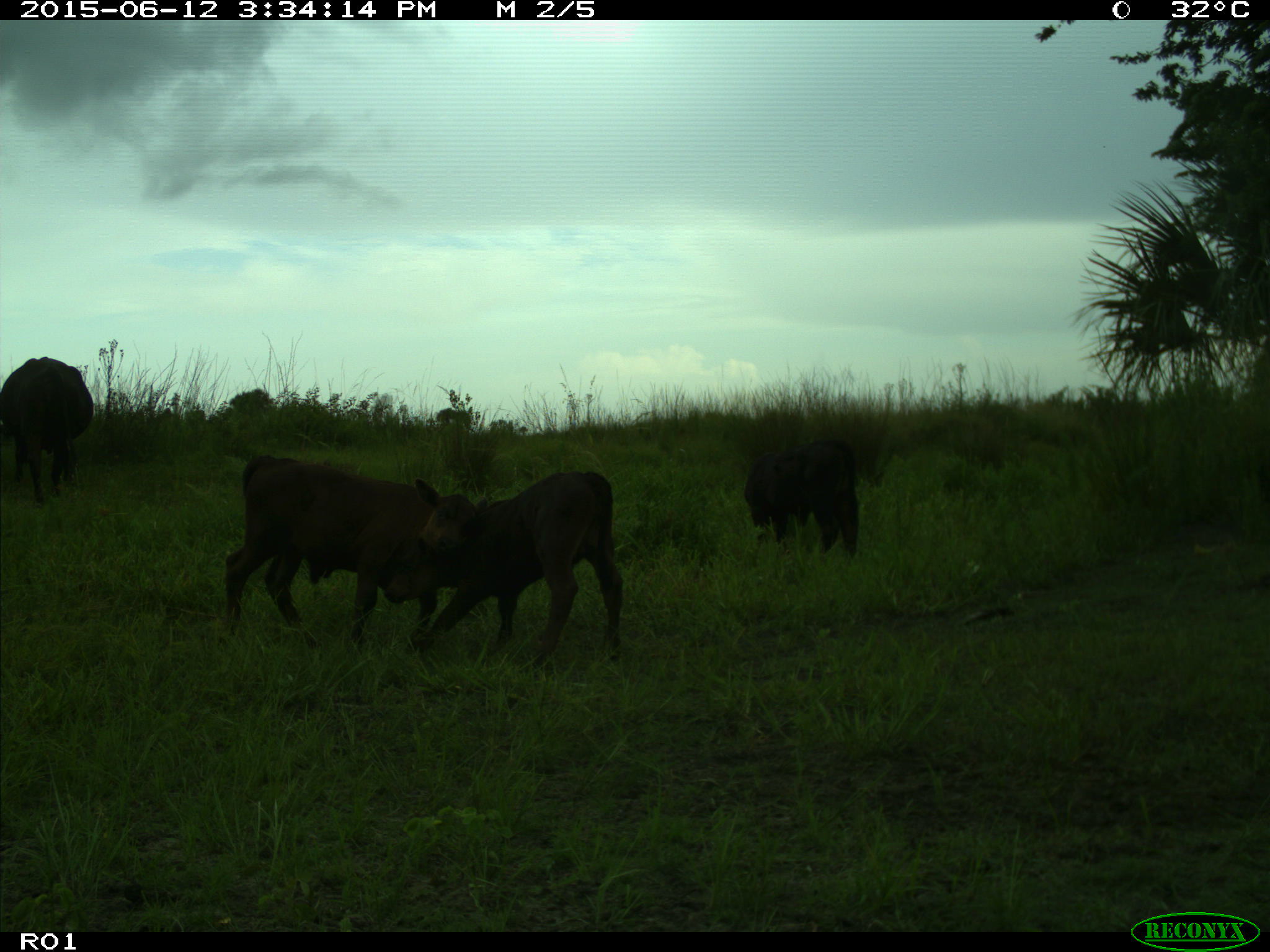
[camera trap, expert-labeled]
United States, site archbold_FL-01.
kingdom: Animalia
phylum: Chordata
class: Mammalia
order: Artiodactyla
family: Bovidae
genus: Bos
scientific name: Bos taurus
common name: domestic cow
Bos taurus (domestic cow).